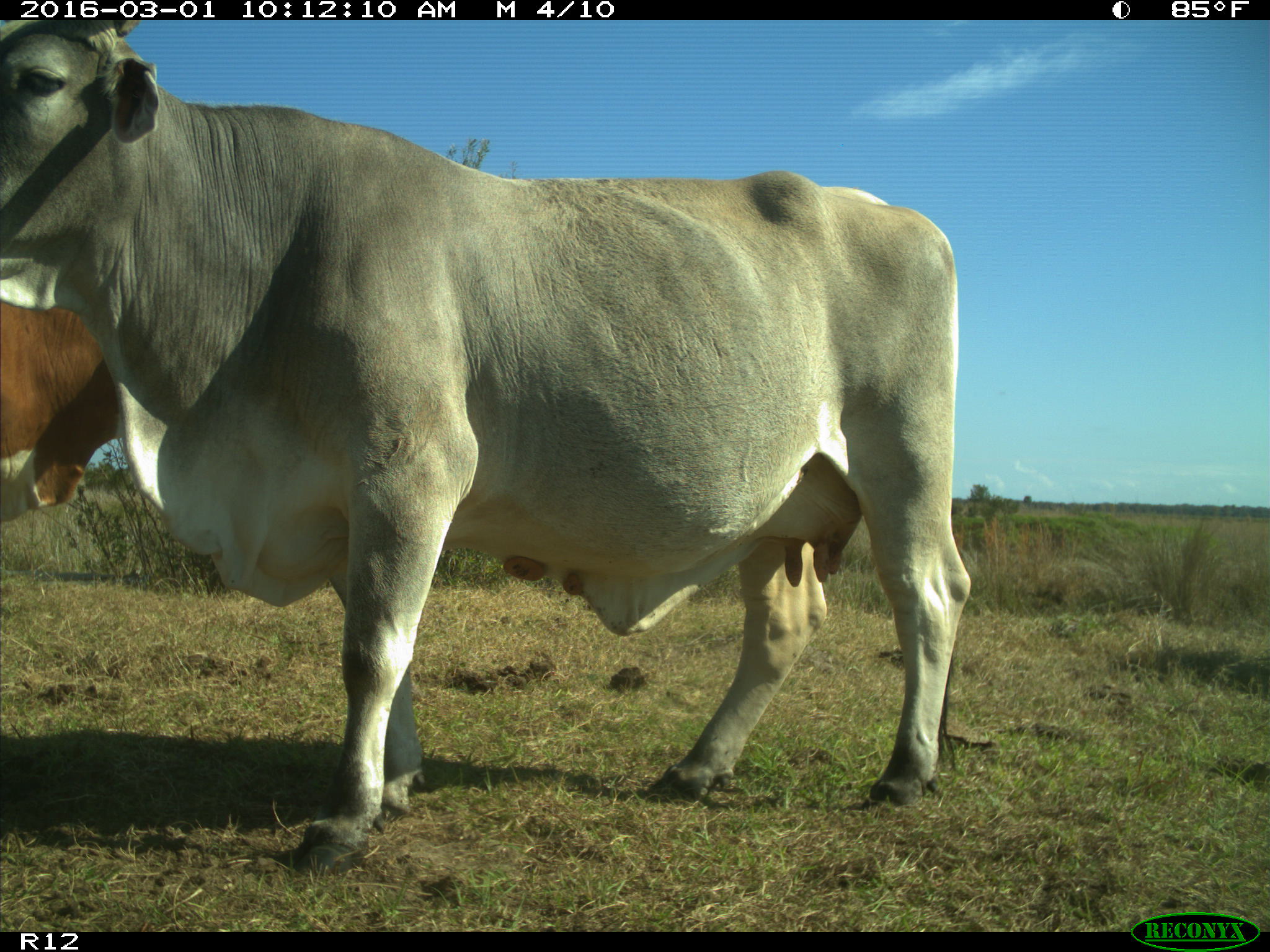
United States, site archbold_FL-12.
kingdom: Animalia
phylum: Chordata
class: Mammalia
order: Artiodactyla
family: Bovidae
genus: Bos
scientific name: Bos taurus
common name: domestic cow